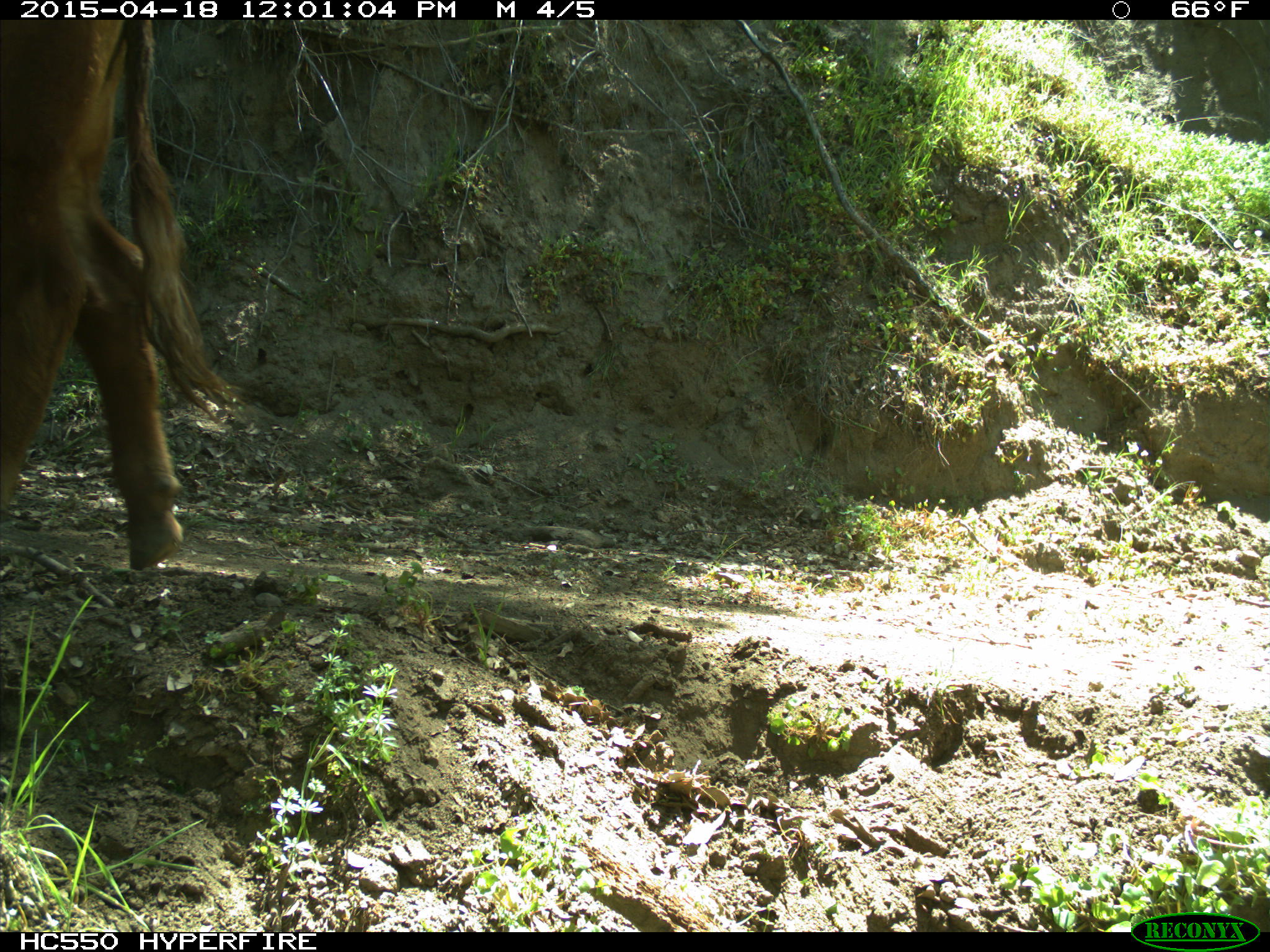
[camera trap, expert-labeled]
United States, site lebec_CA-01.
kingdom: Animalia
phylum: Chordata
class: Mammalia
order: Artiodactyla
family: Bovidae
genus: Bos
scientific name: Bos taurus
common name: domestic cow